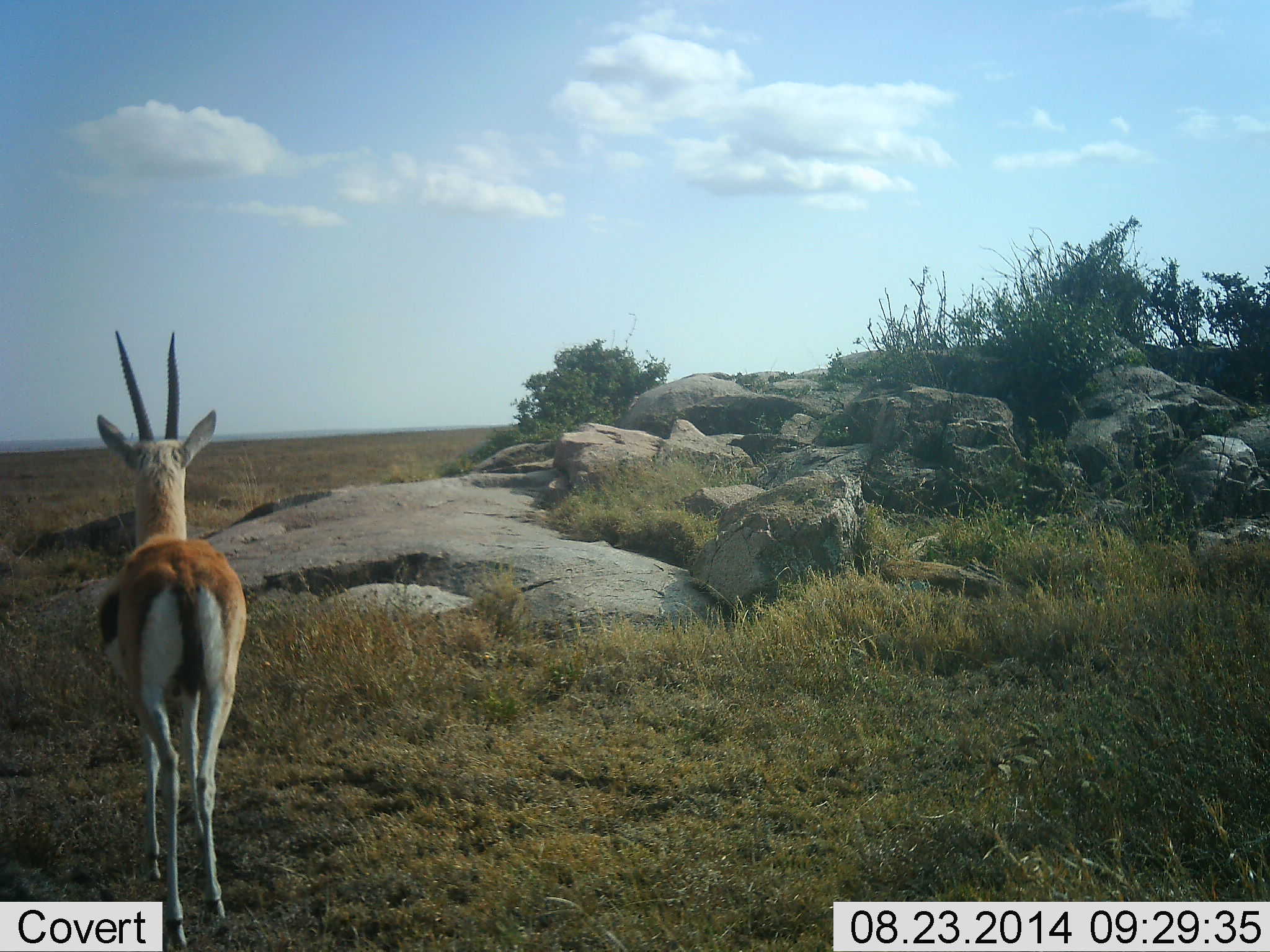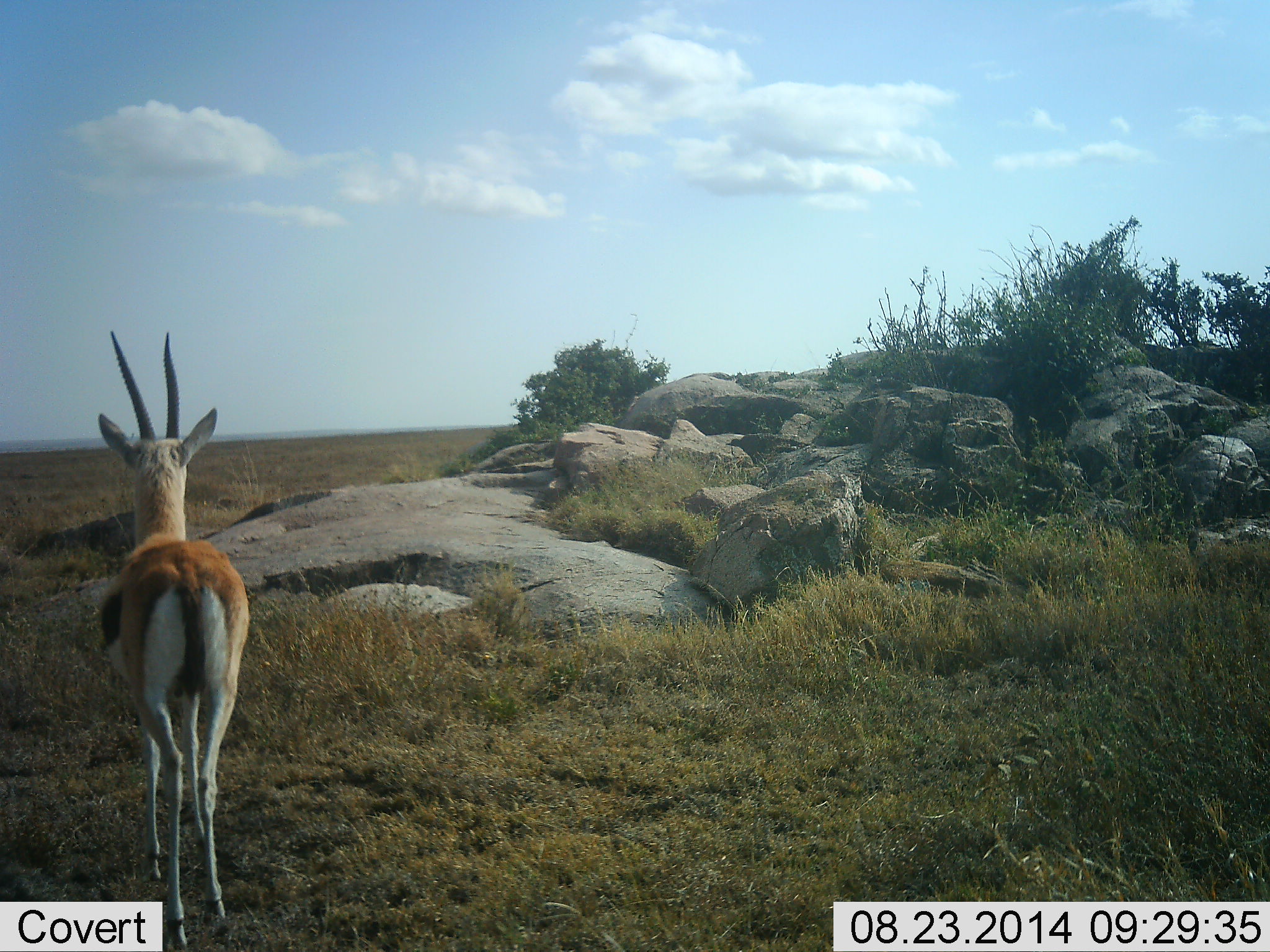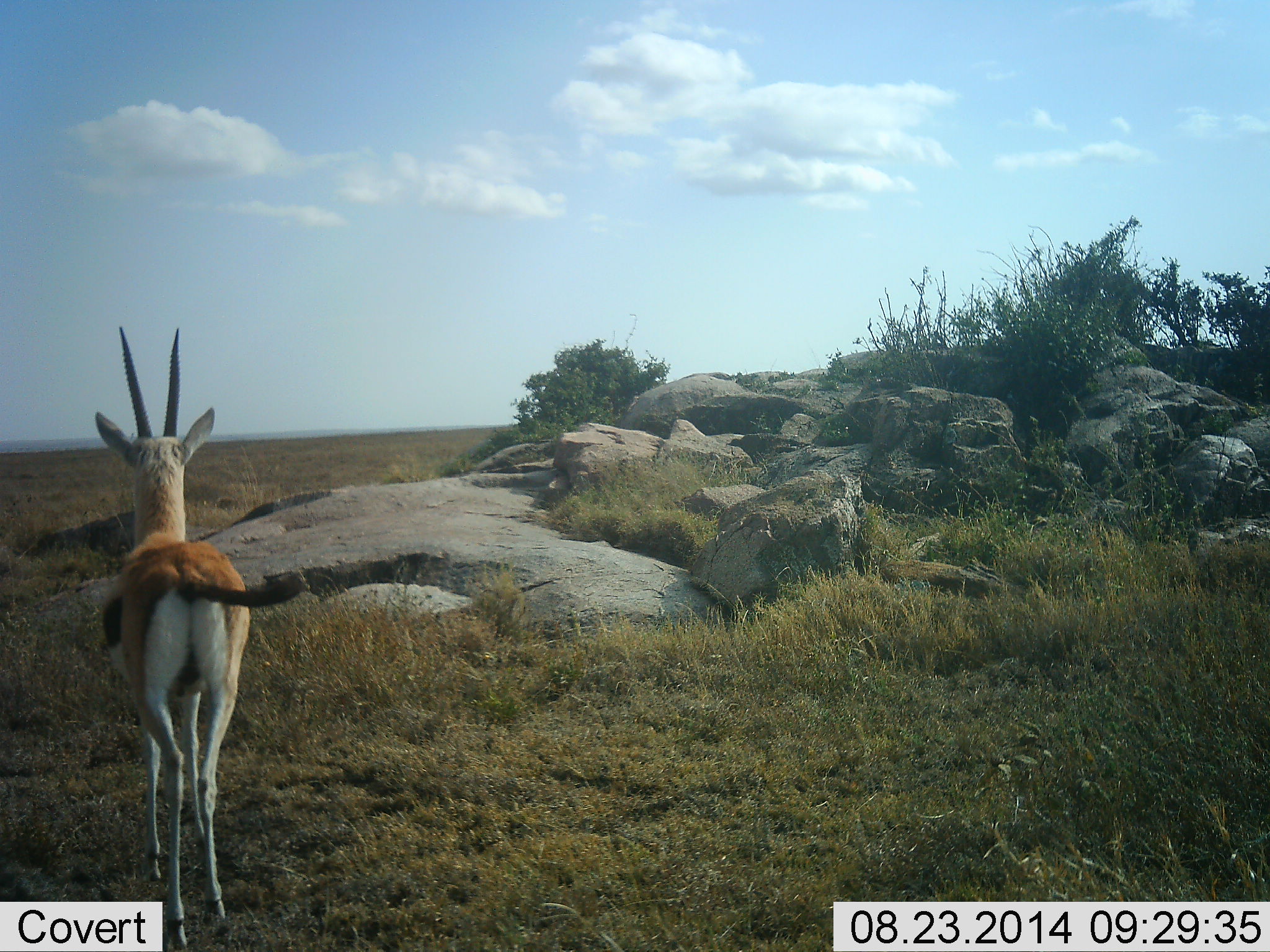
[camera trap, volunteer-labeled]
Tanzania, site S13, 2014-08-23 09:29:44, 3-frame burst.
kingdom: Animalia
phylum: Chordata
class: Mammalia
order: Artiodactyla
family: Bovidae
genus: Eudorcas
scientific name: Eudorcas thomsonii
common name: thomson's gazelle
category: gazellethomsons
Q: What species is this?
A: Gazellethomsons (thomson's gazelle) (Eudorcas thomsonii).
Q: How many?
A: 1.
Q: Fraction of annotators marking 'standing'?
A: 100%.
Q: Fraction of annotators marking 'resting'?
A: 0%.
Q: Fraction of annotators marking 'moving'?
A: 0%.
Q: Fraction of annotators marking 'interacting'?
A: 0%.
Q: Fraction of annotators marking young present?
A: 0%.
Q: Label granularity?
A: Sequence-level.